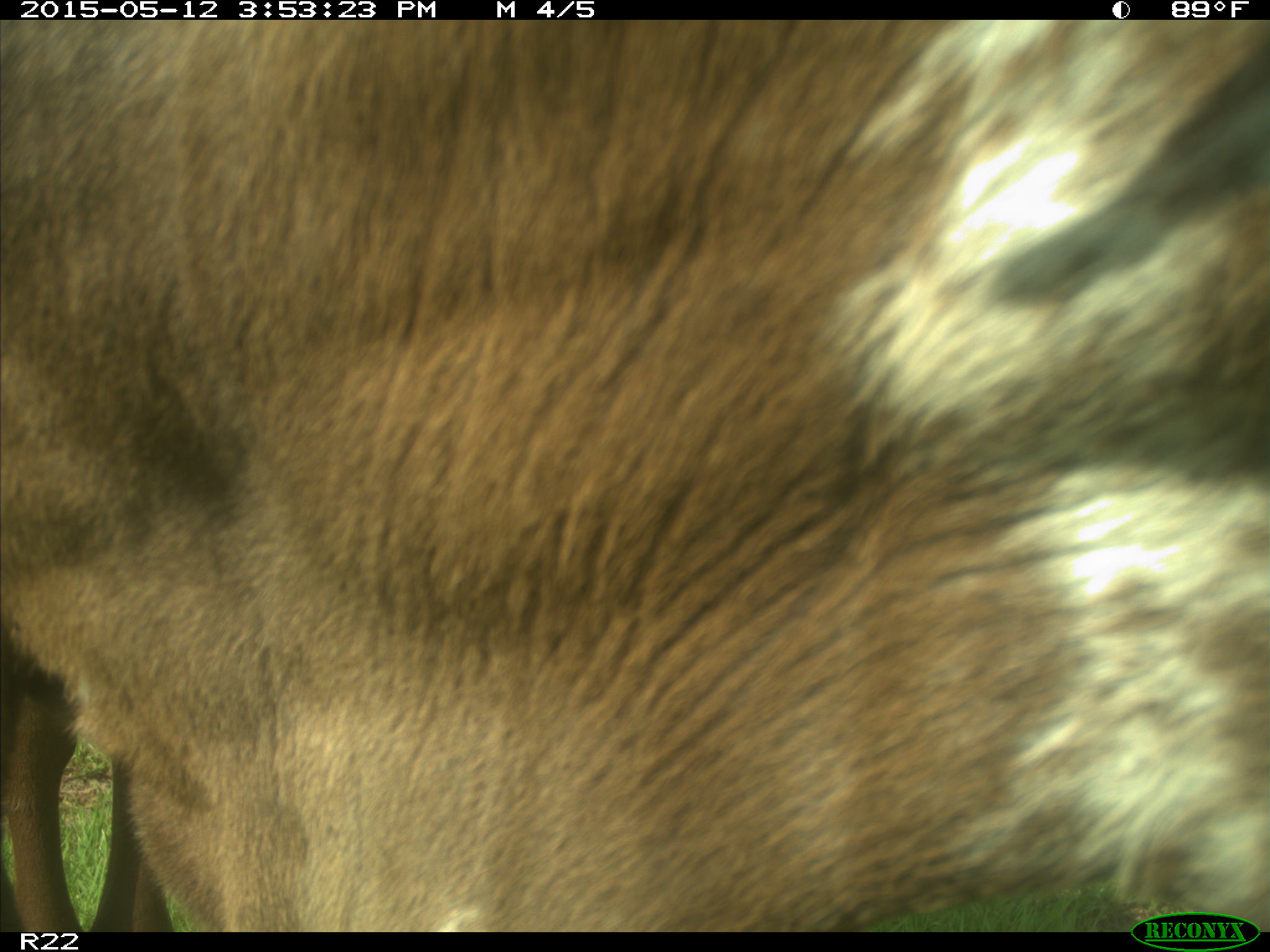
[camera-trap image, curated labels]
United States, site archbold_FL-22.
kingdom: Animalia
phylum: Chordata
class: Mammalia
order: Artiodactyla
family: Bovidae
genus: Bos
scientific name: Bos taurus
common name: domestic cow